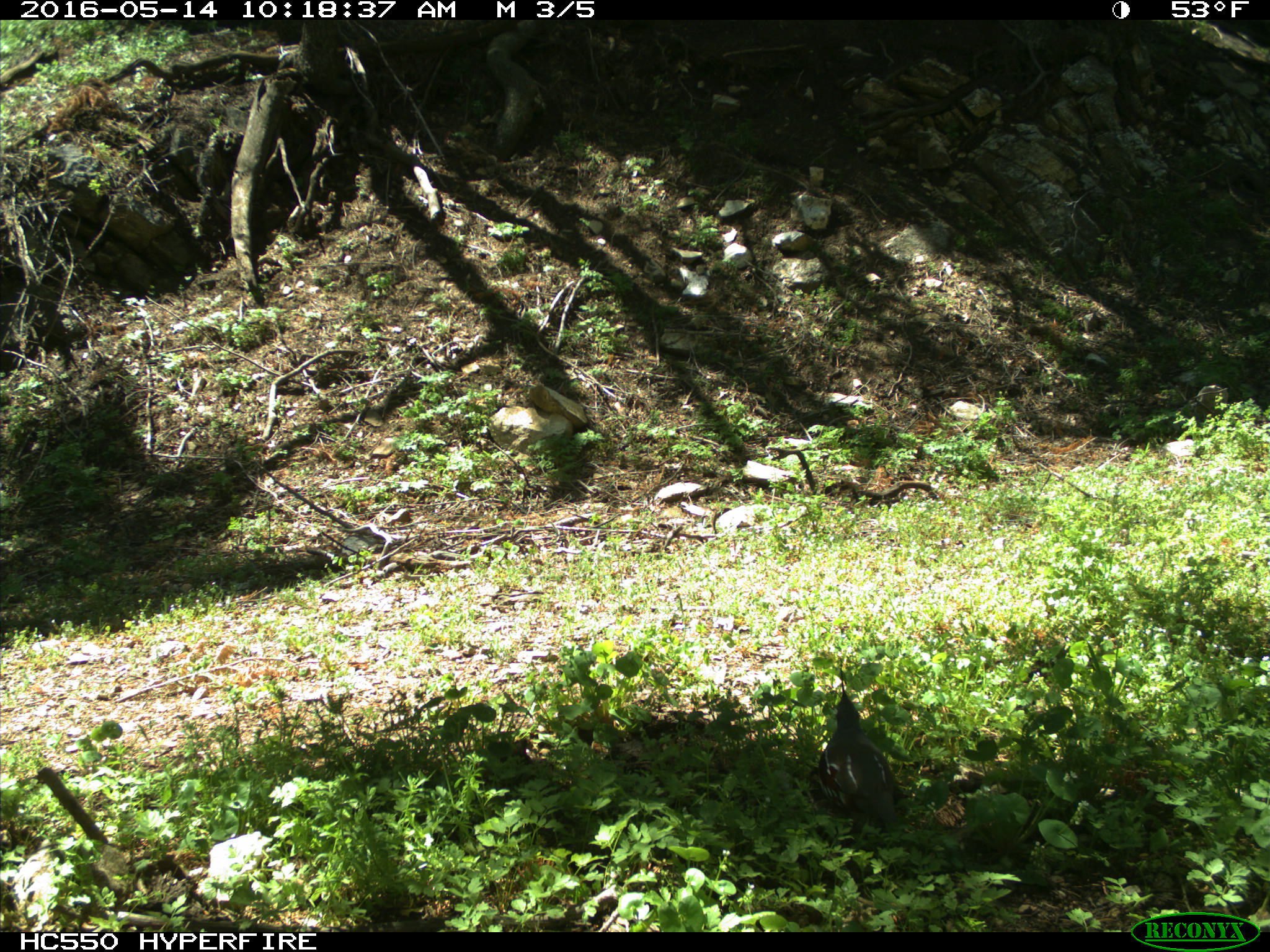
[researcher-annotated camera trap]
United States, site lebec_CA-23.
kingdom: Animalia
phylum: Chordata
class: Aves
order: Galliformes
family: Odontophoridae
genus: Callipepla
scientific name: Callipepla californica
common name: california quail